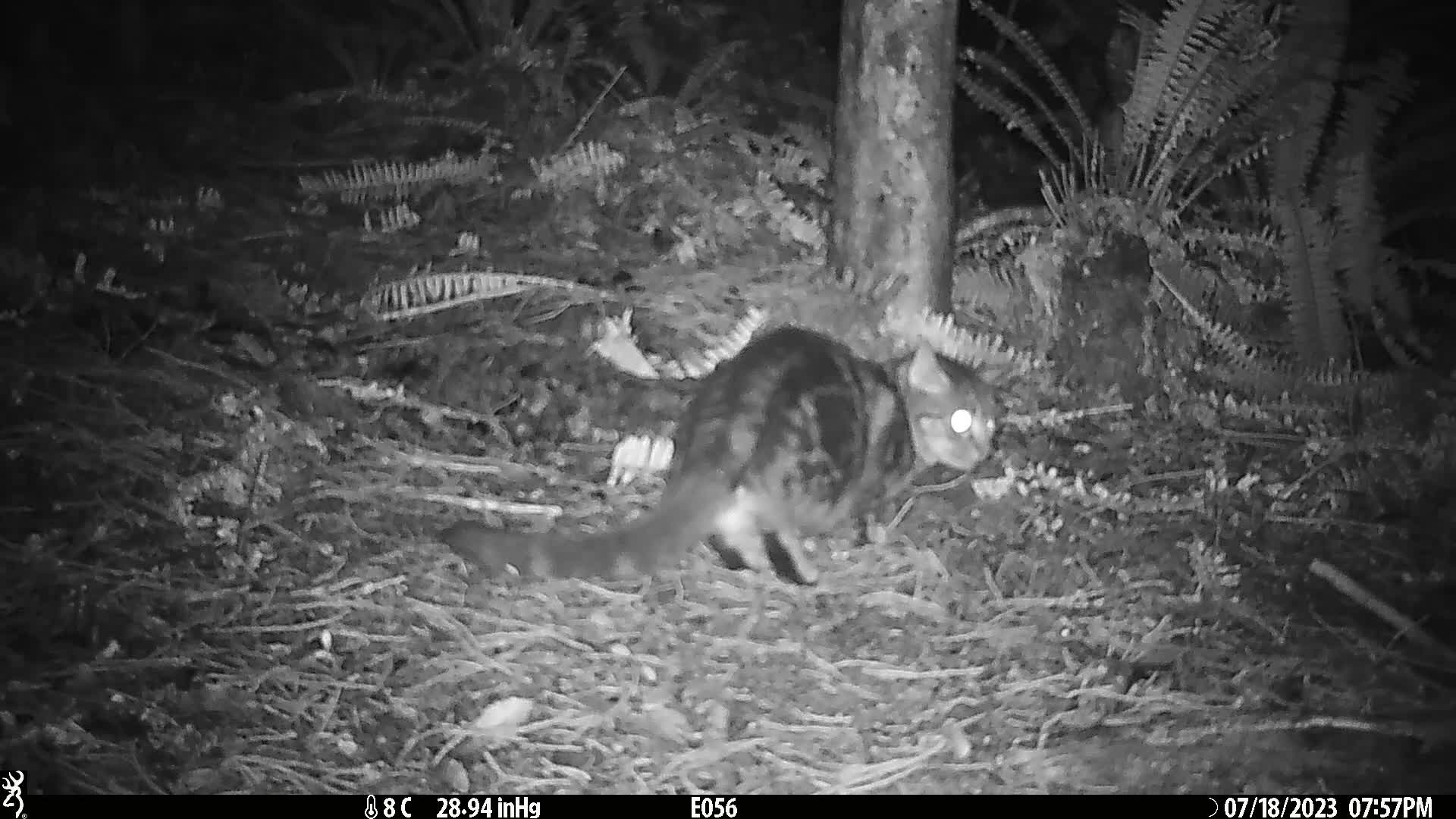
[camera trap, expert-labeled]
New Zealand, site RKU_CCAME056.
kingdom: Animalia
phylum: Chordata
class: Mammalia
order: Carnivora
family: Felidae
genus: Felis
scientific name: Felis catus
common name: domestic cat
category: cat